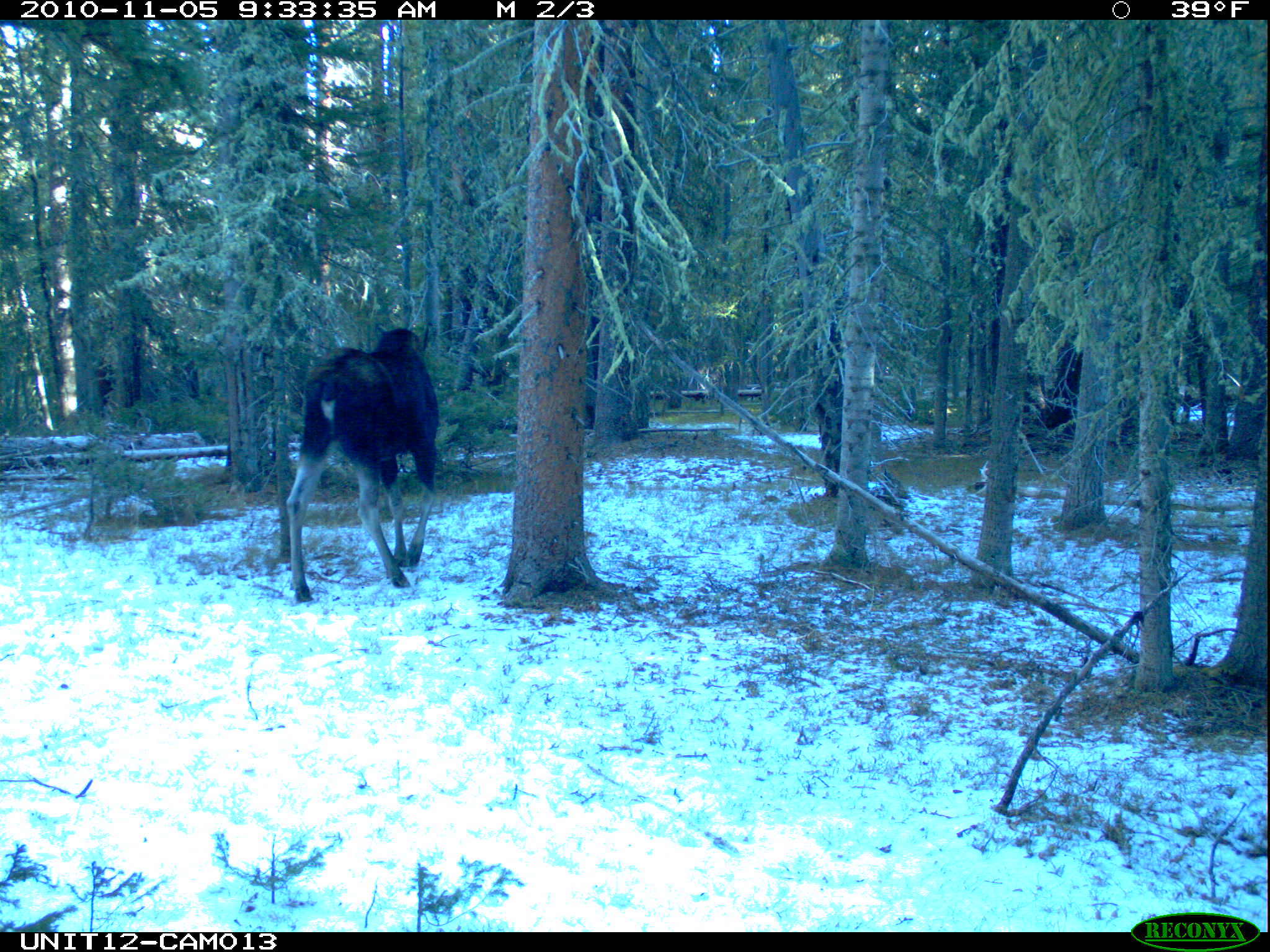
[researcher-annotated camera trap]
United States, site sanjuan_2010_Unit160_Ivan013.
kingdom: Animalia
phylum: Chordata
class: Mammalia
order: Artiodactyla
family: Cervidae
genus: Alces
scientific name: Alces alces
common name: moose